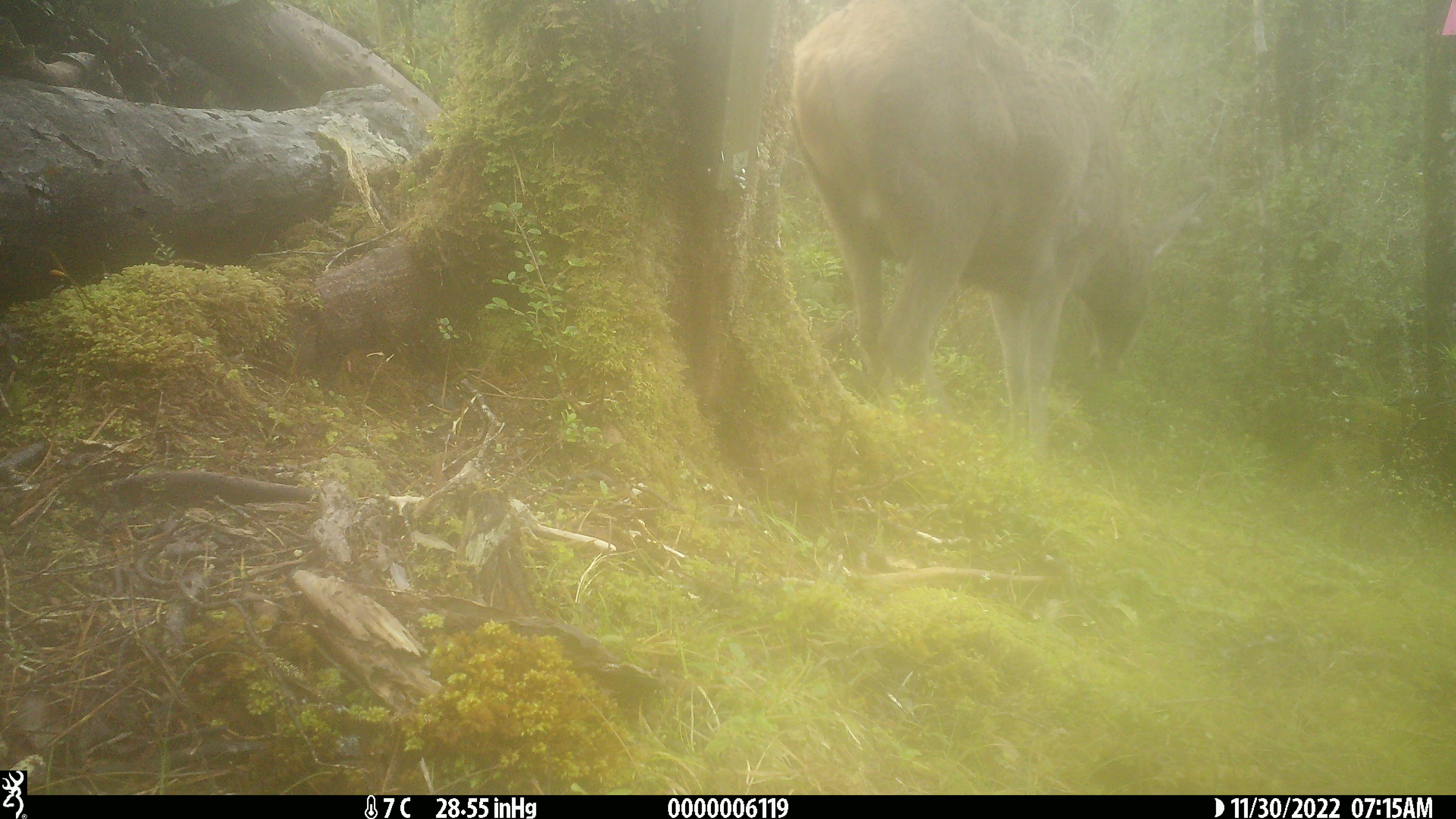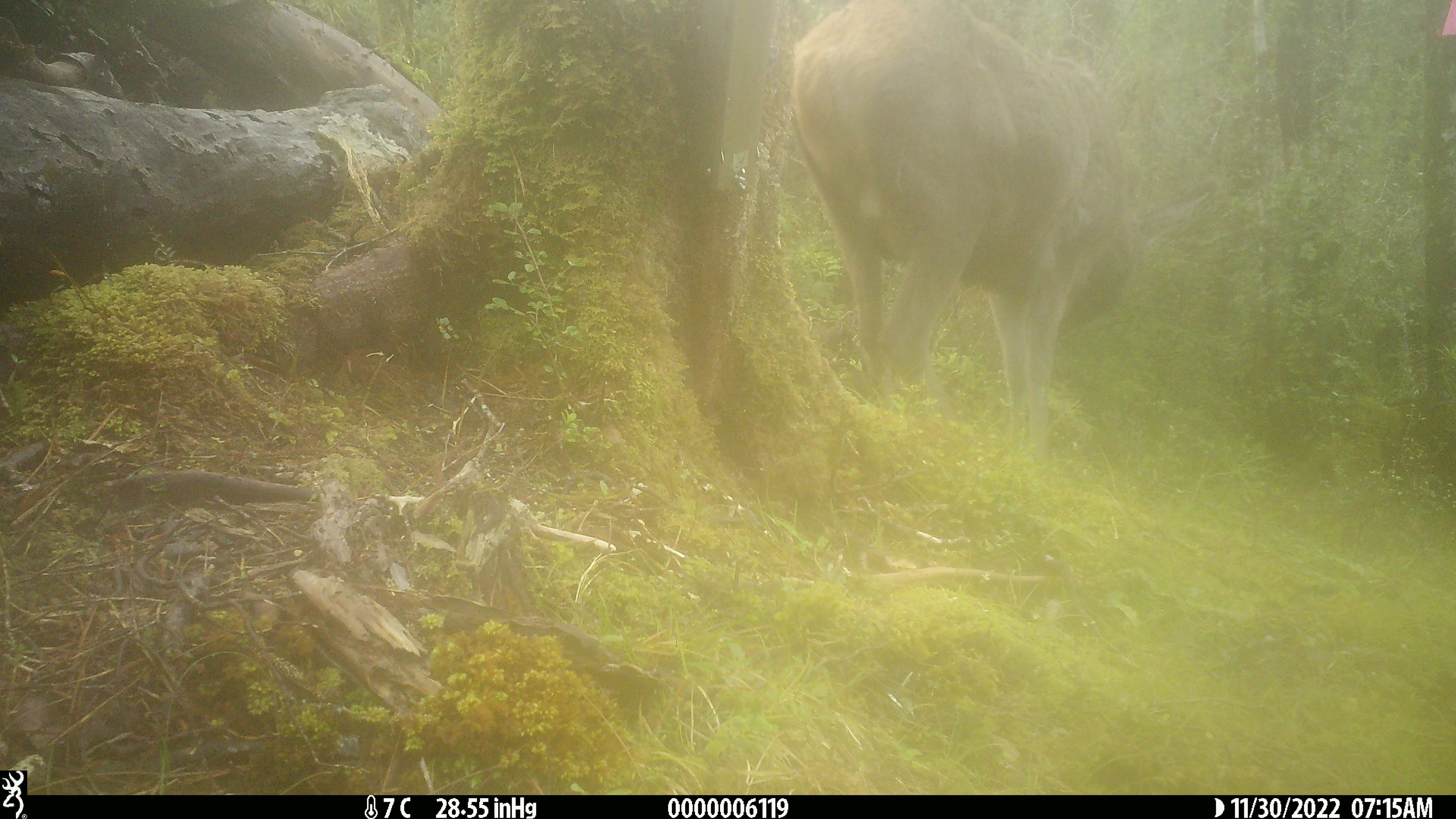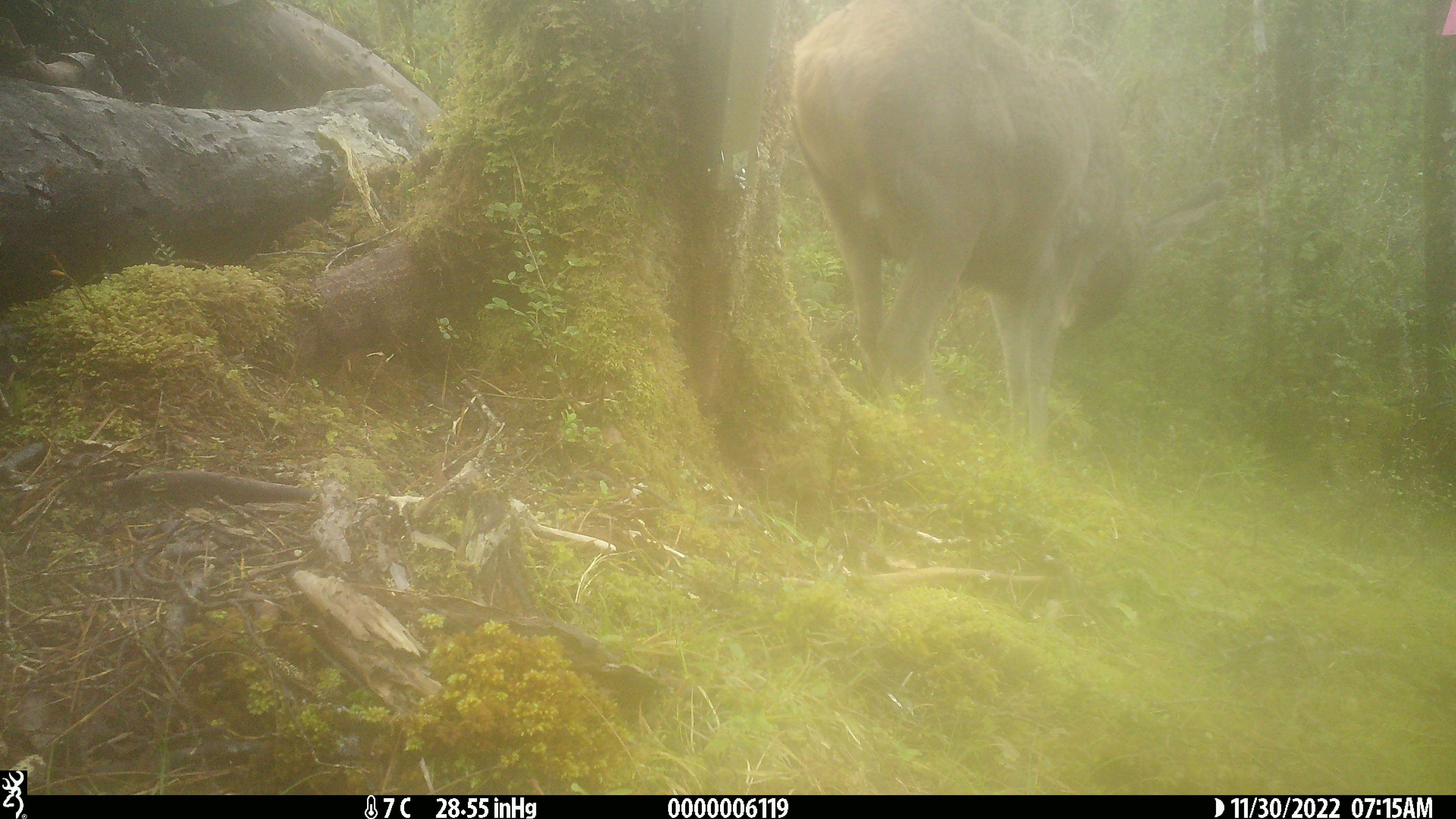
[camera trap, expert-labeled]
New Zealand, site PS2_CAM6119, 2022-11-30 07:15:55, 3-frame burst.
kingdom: Animalia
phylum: Chordata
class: Mammalia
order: Artiodactyla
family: Cervidae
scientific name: Cervidae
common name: deer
Deer (Cervidae).